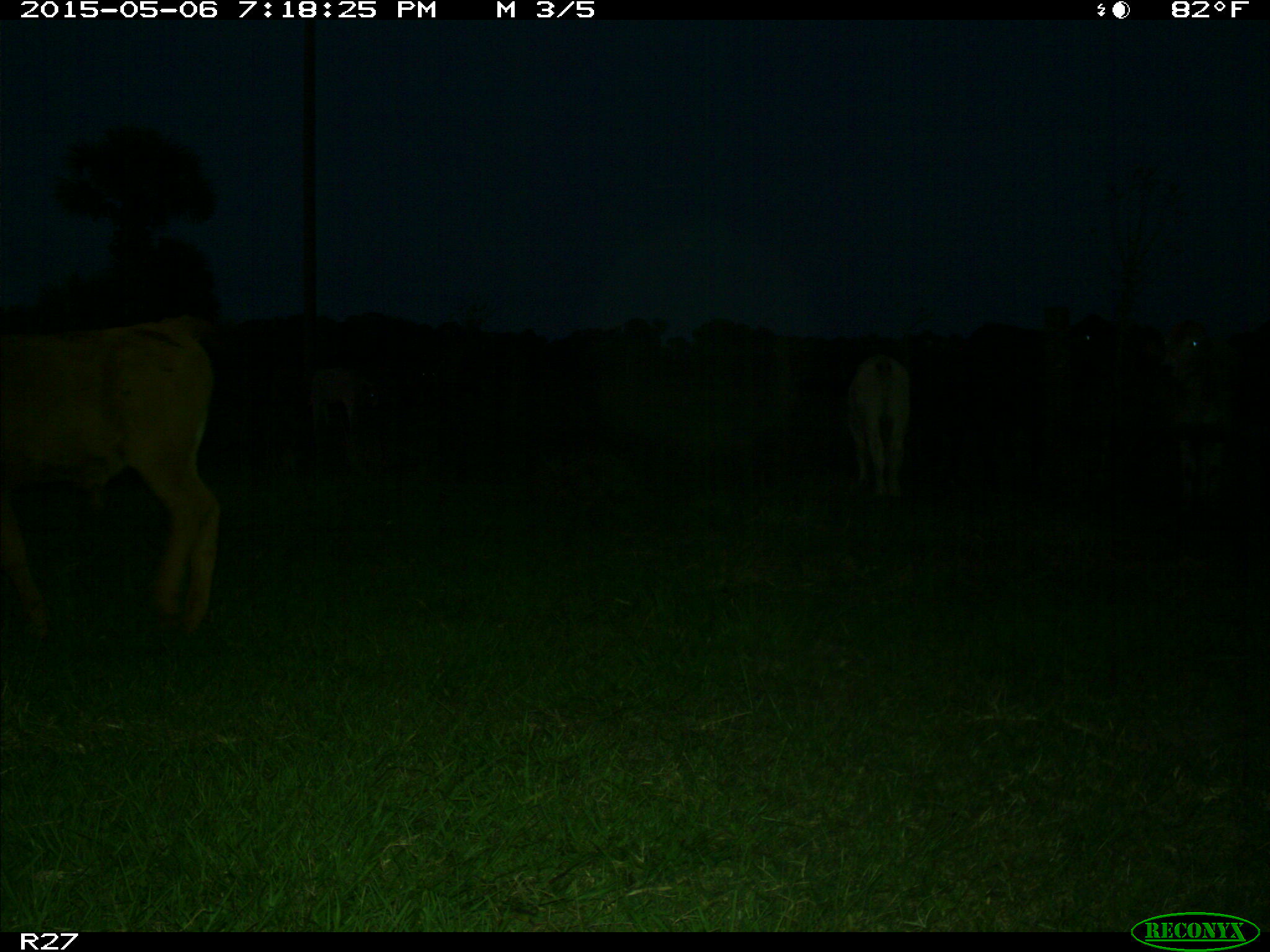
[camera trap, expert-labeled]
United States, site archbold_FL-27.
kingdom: Animalia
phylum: Chordata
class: Mammalia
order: Artiodactyla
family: Bovidae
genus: Bos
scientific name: Bos taurus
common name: domestic cow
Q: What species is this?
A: Bos taurus (domestic cow).